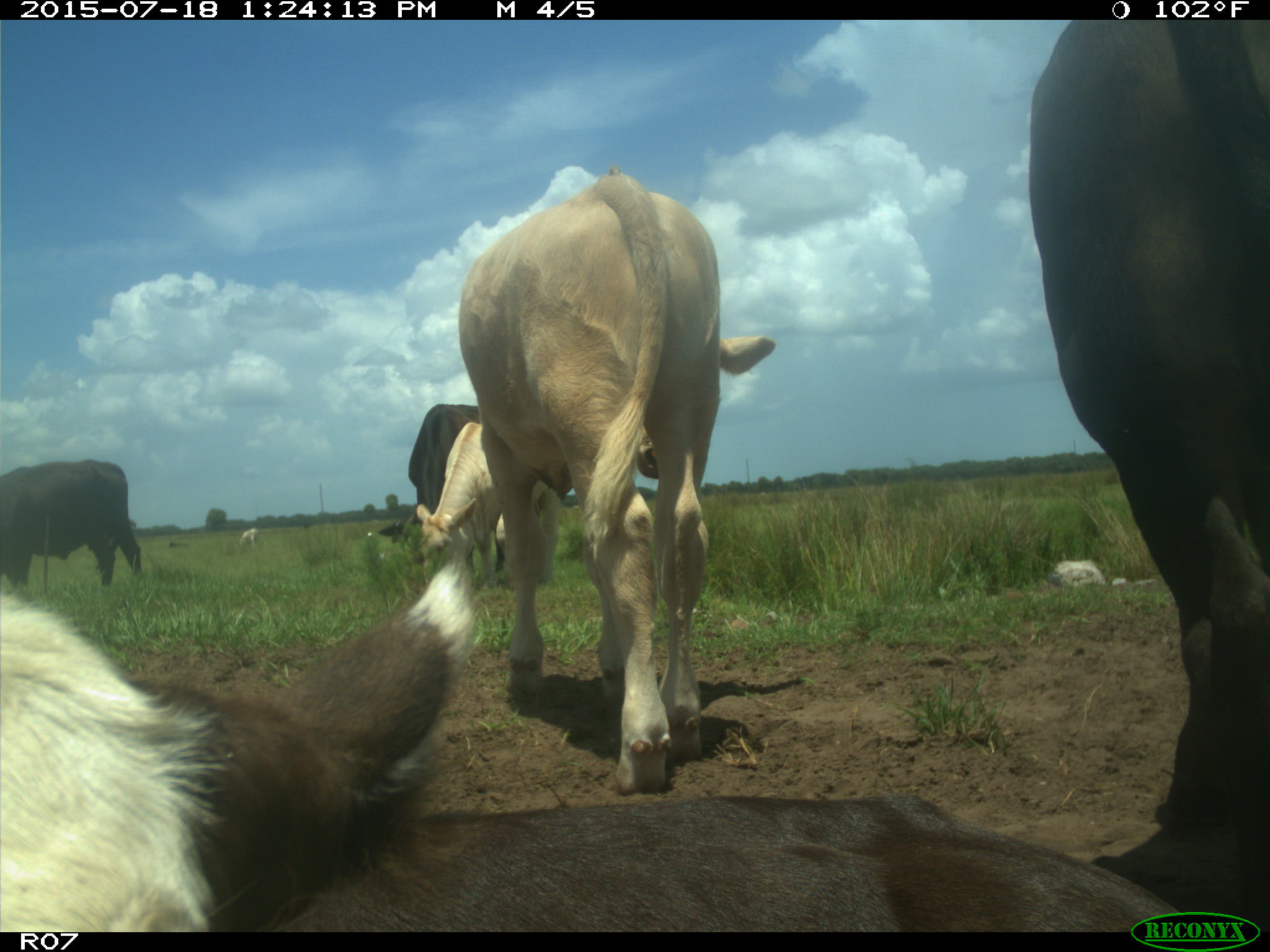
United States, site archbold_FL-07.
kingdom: Animalia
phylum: Chordata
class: Mammalia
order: Artiodactyla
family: Bovidae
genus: Bos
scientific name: Bos taurus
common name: domestic cow